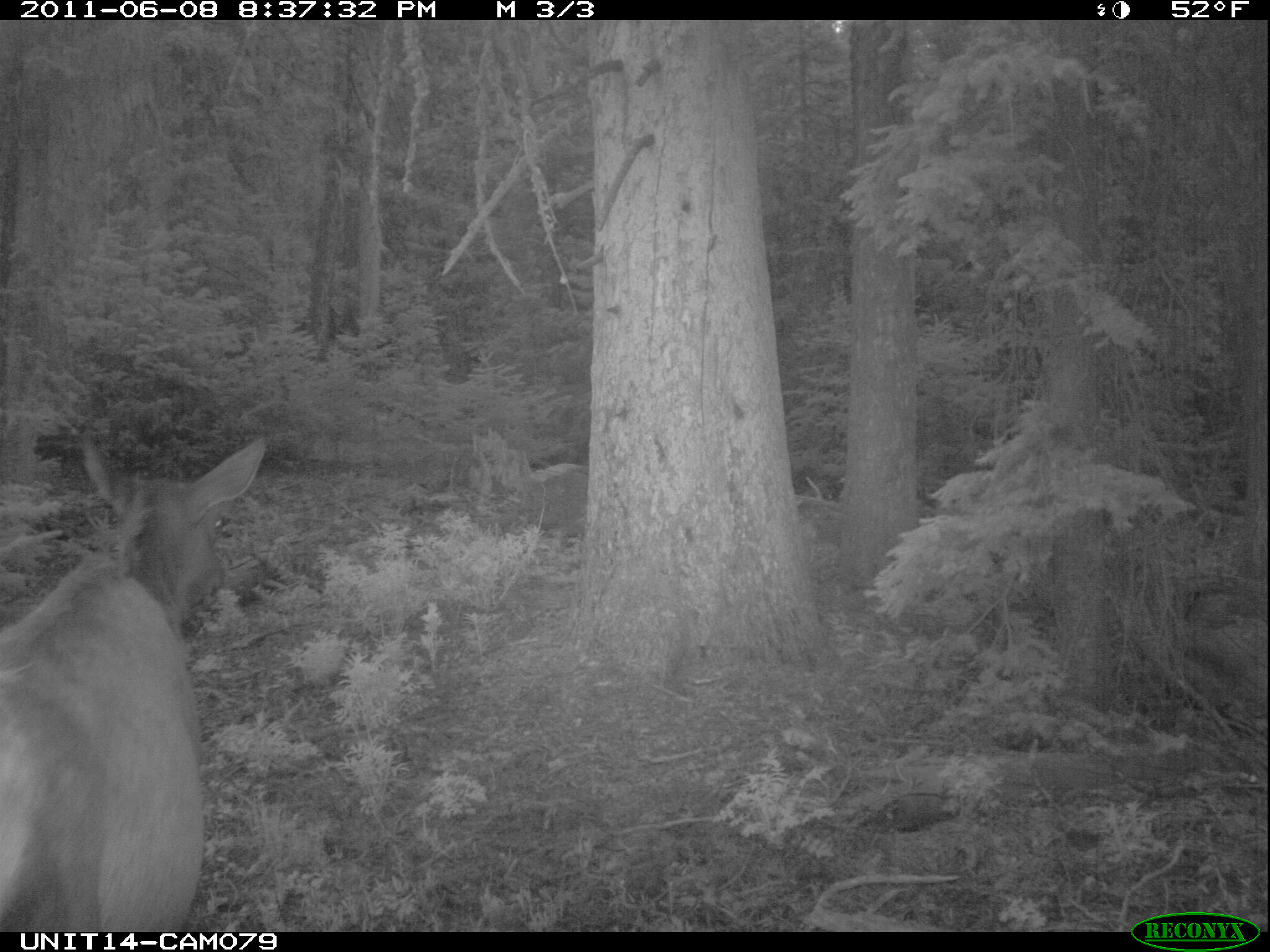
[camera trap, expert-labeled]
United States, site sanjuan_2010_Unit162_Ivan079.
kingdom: Animalia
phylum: Chordata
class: Mammalia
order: Artiodactyla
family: Cervidae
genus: Cervus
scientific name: Cervus elaphus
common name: red deer